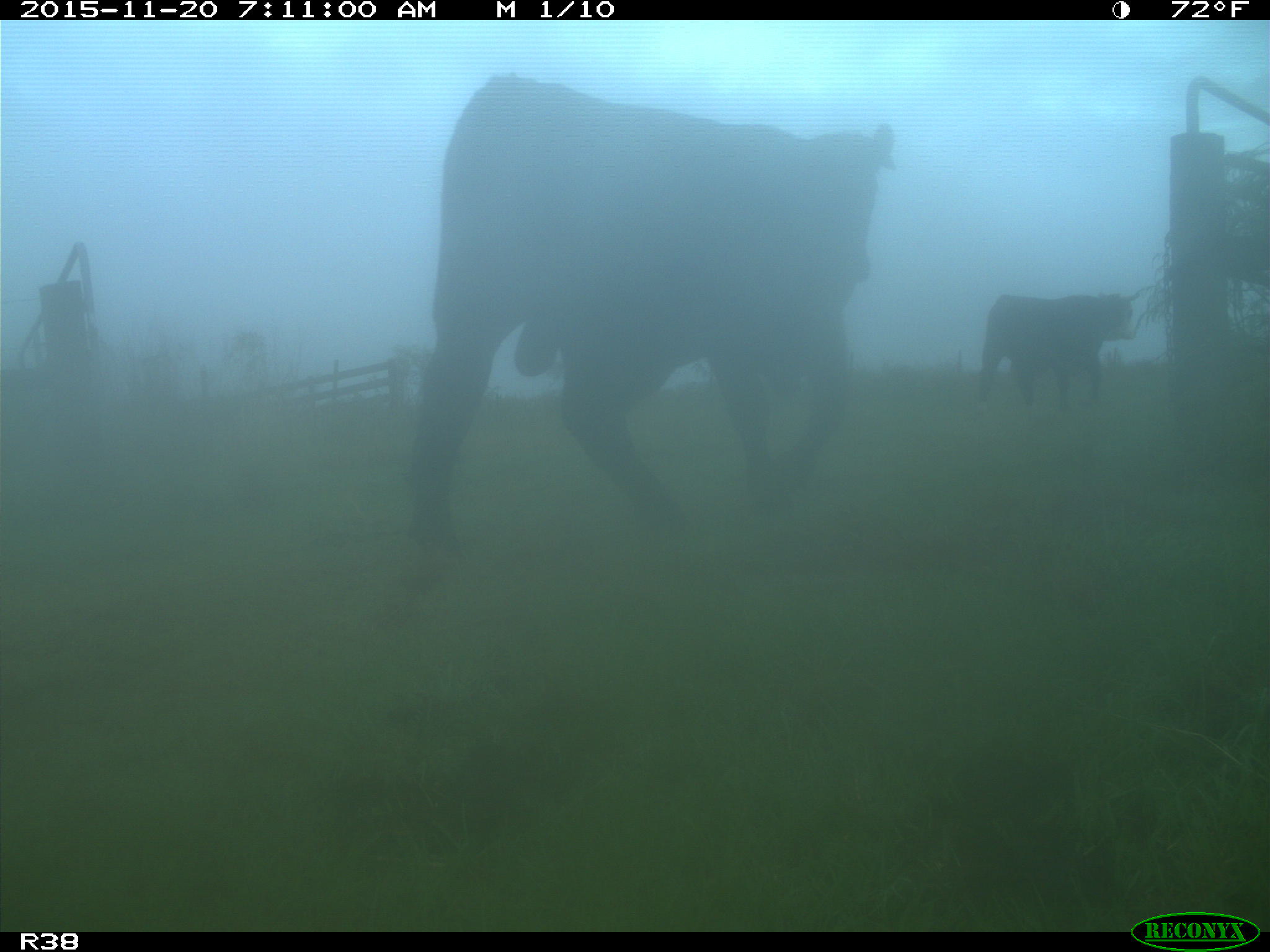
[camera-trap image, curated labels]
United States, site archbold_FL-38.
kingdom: Animalia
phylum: Chordata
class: Mammalia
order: Artiodactyla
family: Bovidae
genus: Bos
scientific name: Bos taurus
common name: domestic cow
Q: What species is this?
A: Bos taurus (domestic cow).